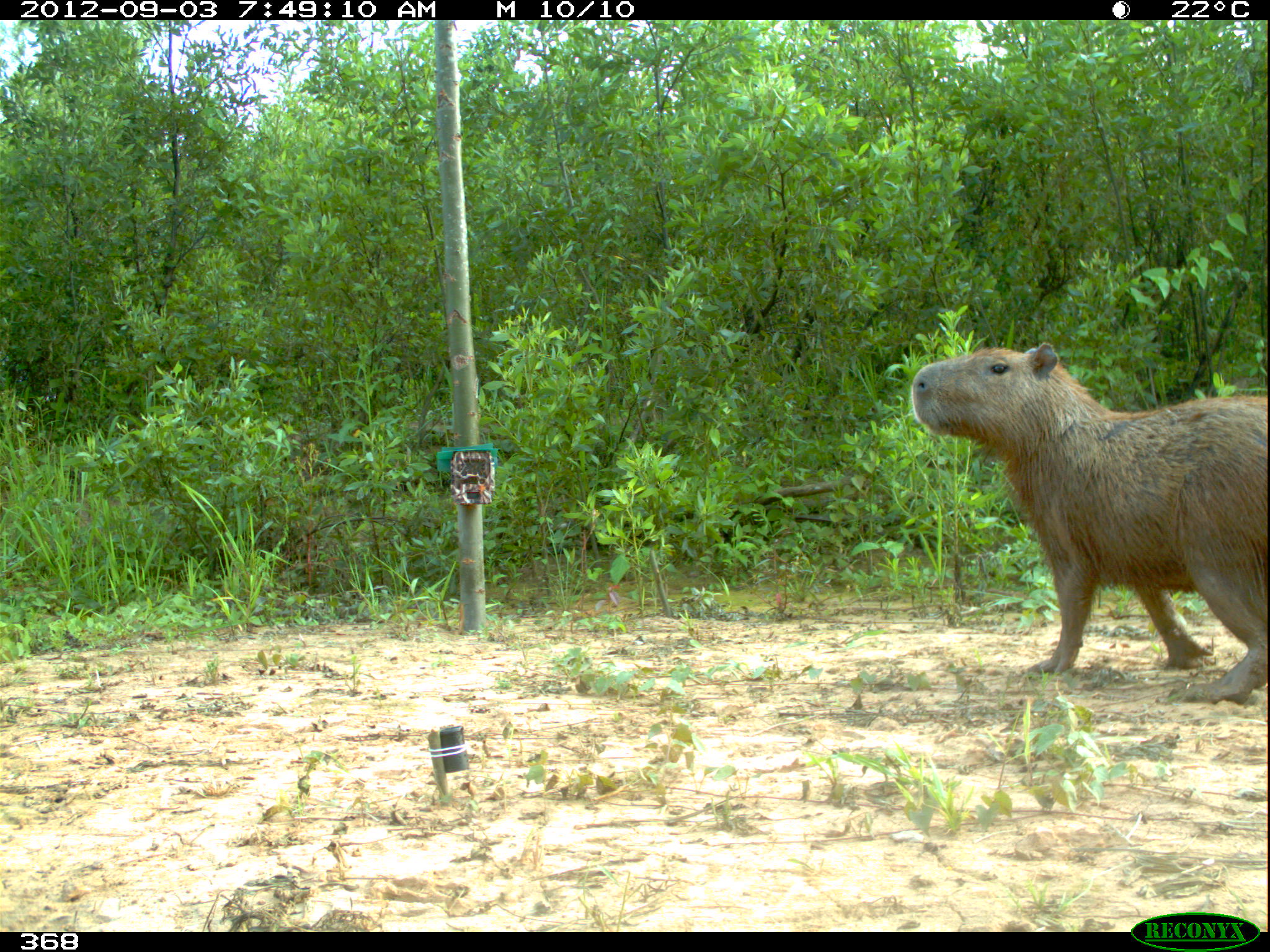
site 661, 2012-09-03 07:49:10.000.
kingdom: Animalia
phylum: Chordata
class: Mammalia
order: Rodentia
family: Caviidae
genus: Hydrochoerus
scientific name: Hydrochoerus hydrochaeris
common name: capybara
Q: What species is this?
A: Hydrochoerus hydrochaeris (capybara).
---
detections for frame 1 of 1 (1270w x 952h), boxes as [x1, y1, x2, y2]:
hydrochoerus hydrochaeris: [904, 341, 1270, 706]